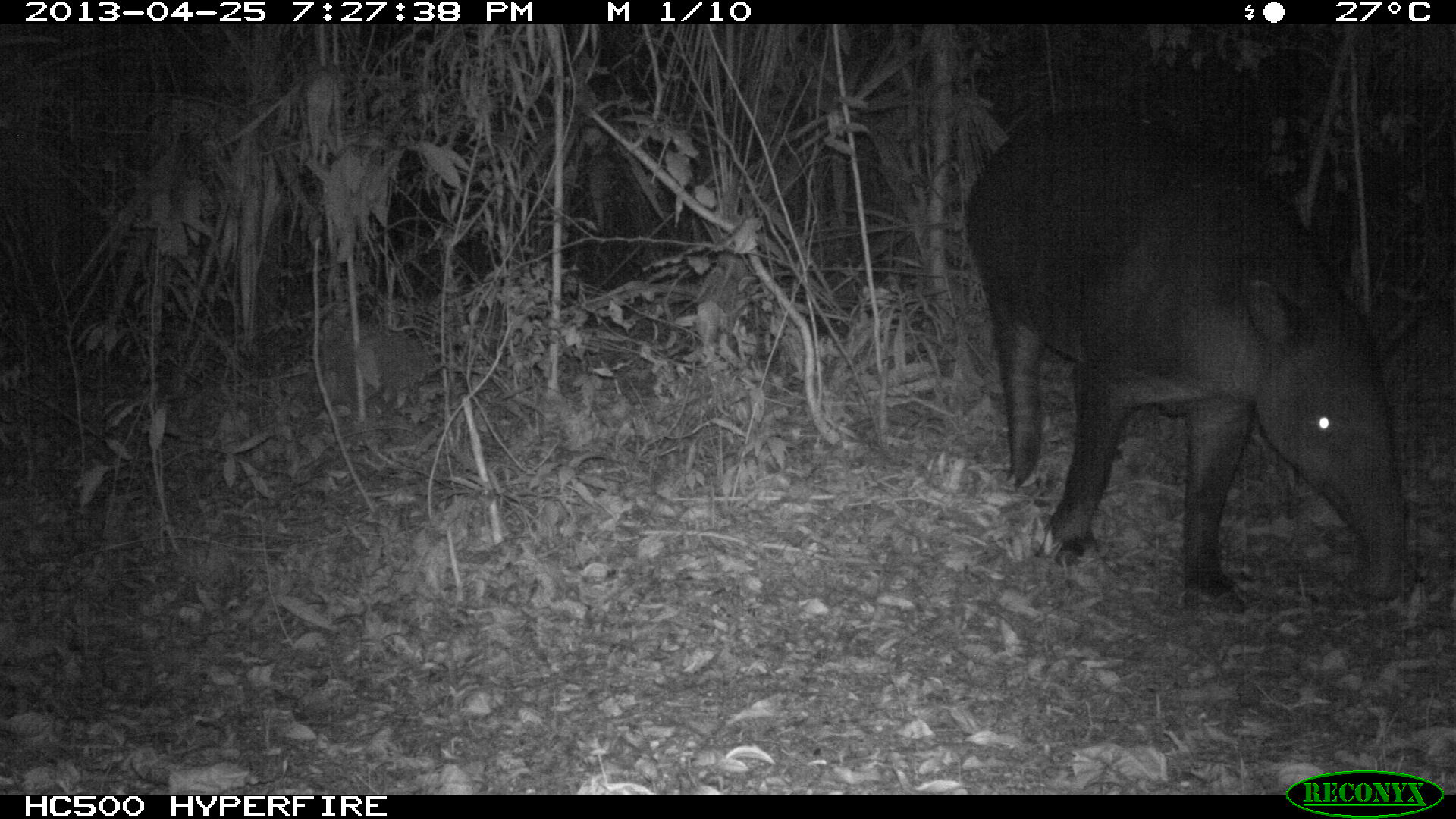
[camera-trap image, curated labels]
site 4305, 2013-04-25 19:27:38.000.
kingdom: Animalia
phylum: Chordata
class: Mammalia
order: Perissodactyla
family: Tapiridae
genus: Tapirus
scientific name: Tapirus bairdii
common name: baird's tapir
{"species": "Tapirus bairdii (baird's tapir)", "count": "1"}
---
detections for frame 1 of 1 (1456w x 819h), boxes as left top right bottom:
tapirus bairdii: 964 104 1409 615